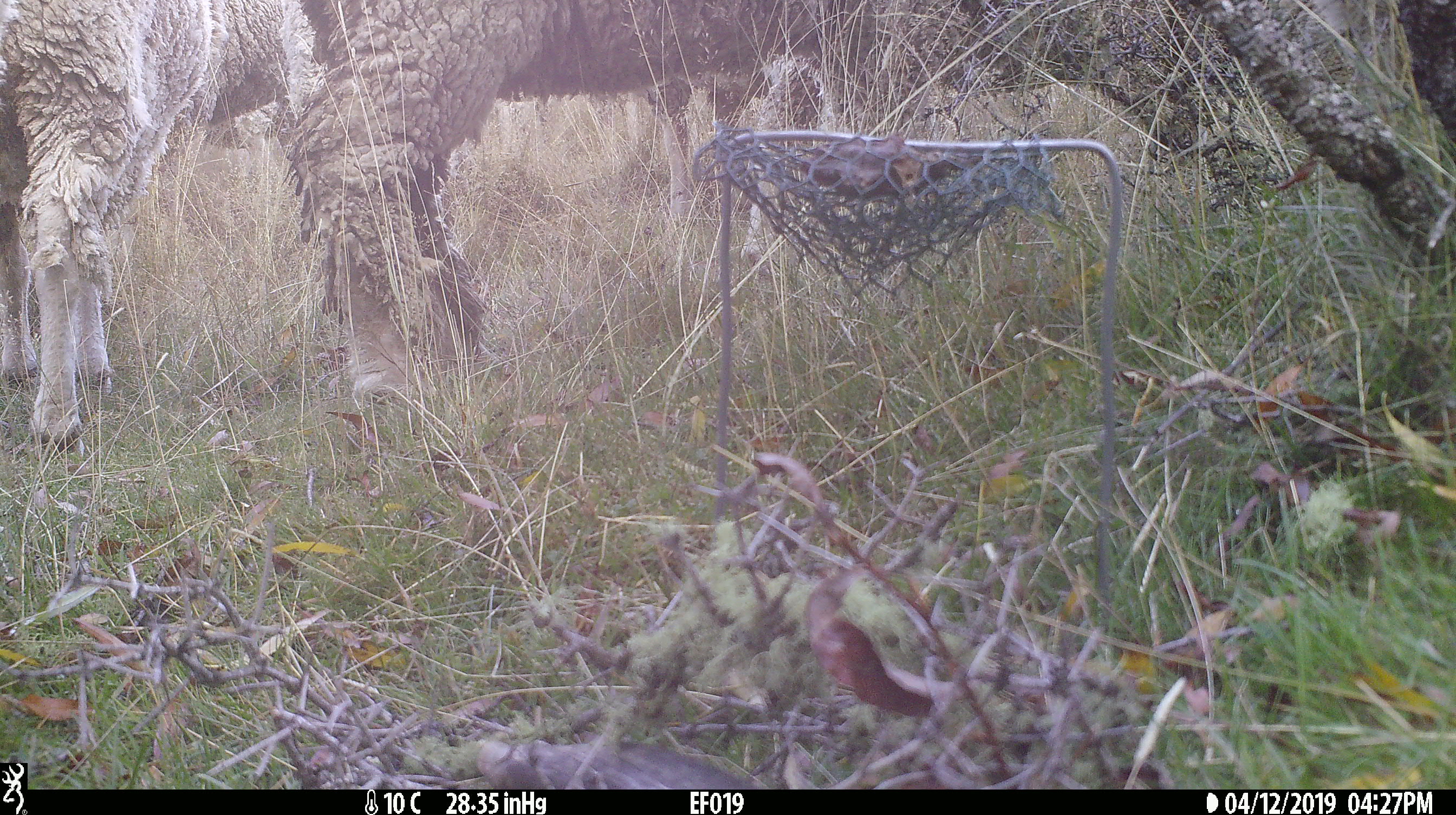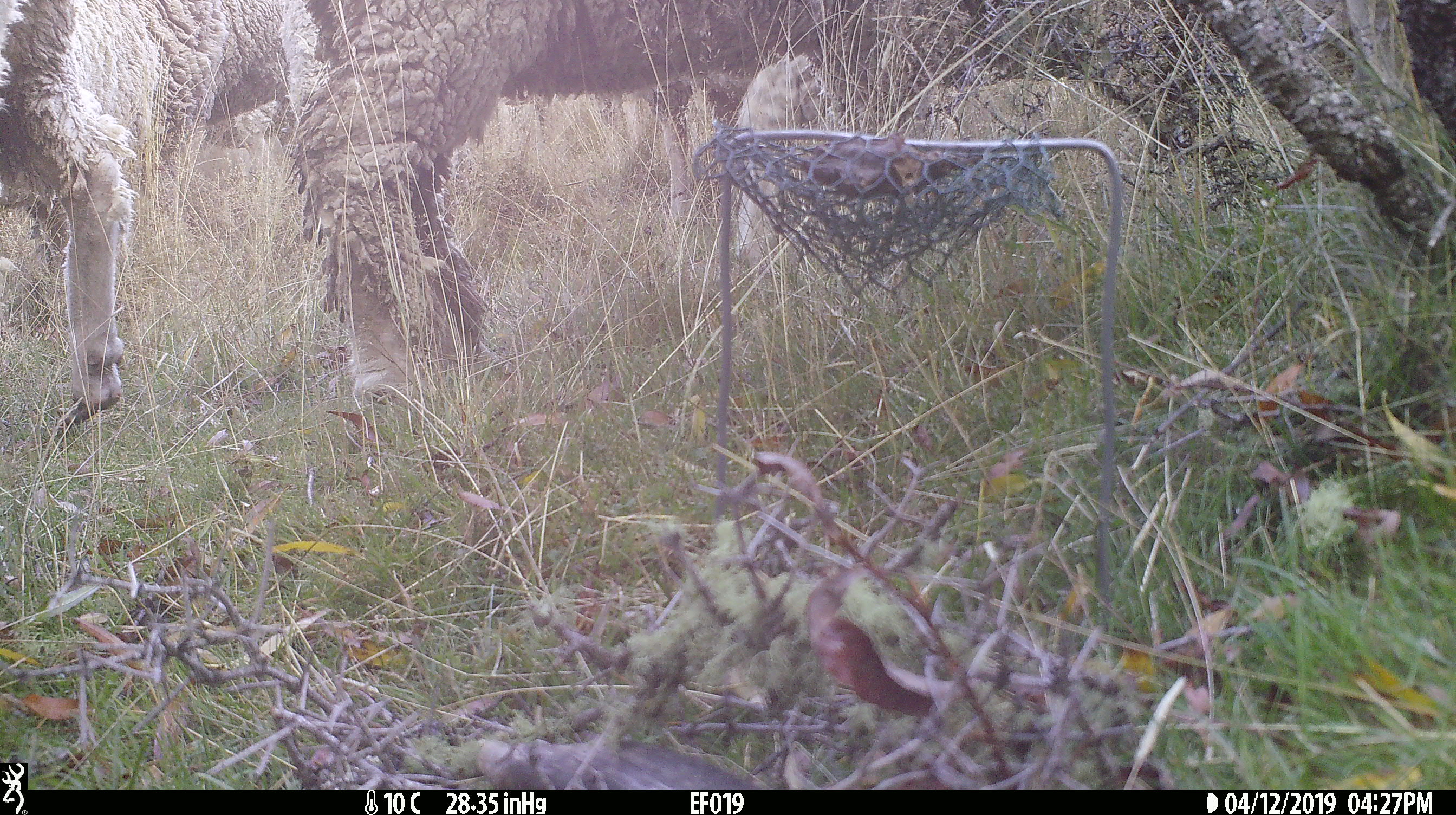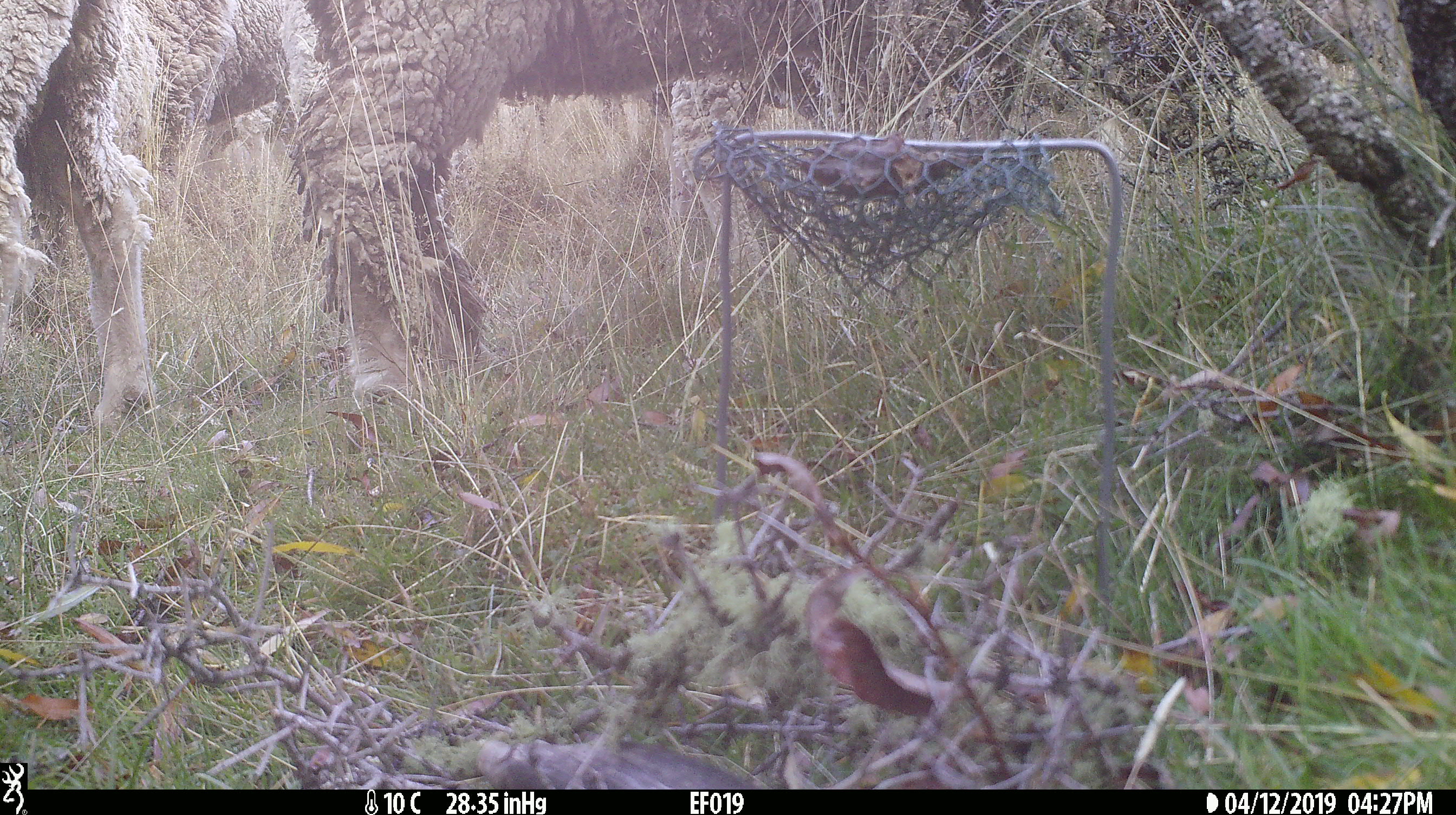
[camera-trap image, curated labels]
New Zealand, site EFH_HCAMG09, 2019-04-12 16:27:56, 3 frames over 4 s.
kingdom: Animalia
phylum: Chordata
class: Mammalia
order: Artiodactyla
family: Bovidae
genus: Ovis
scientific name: Ovis aries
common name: domestic sheep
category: sheep